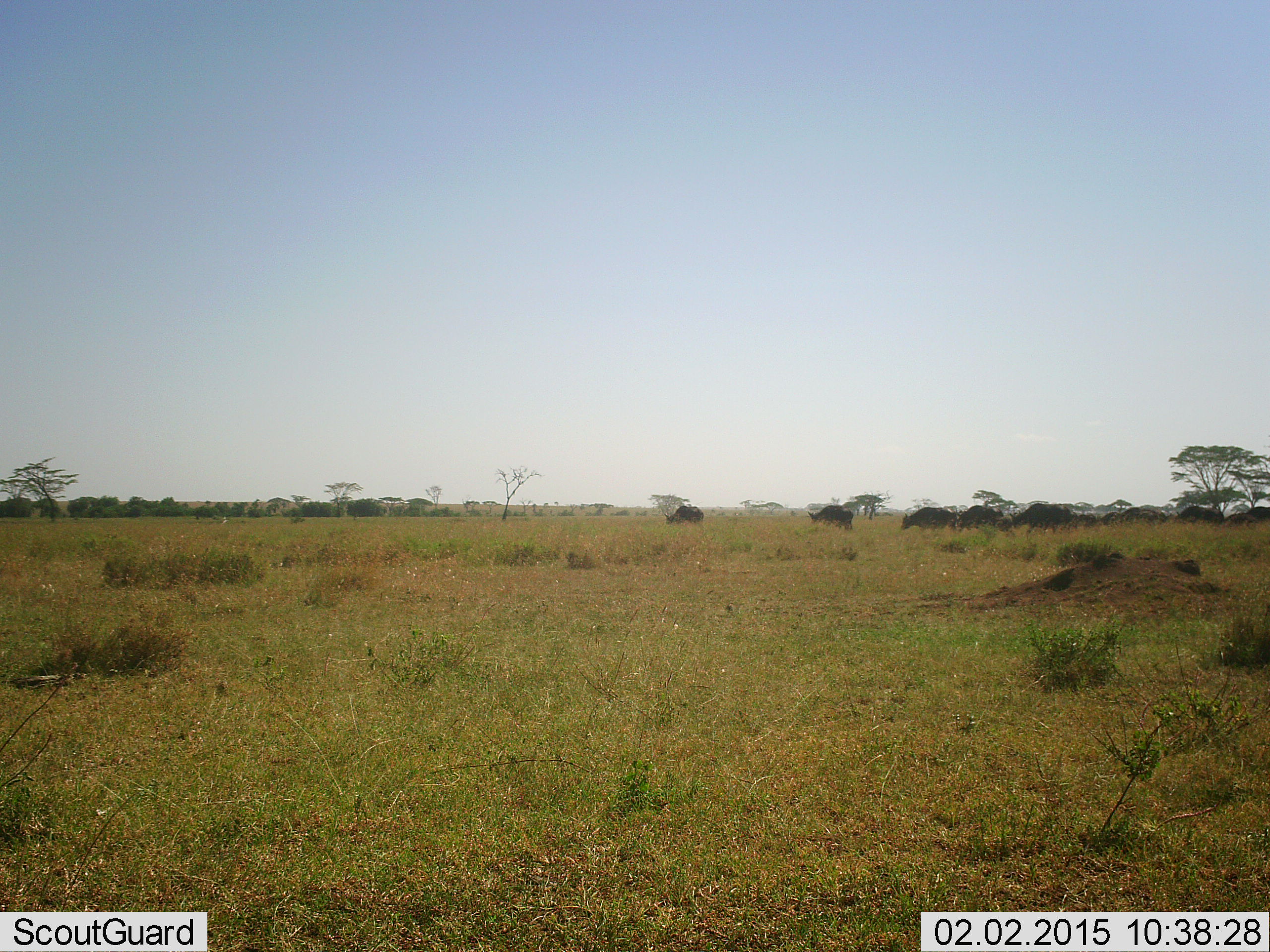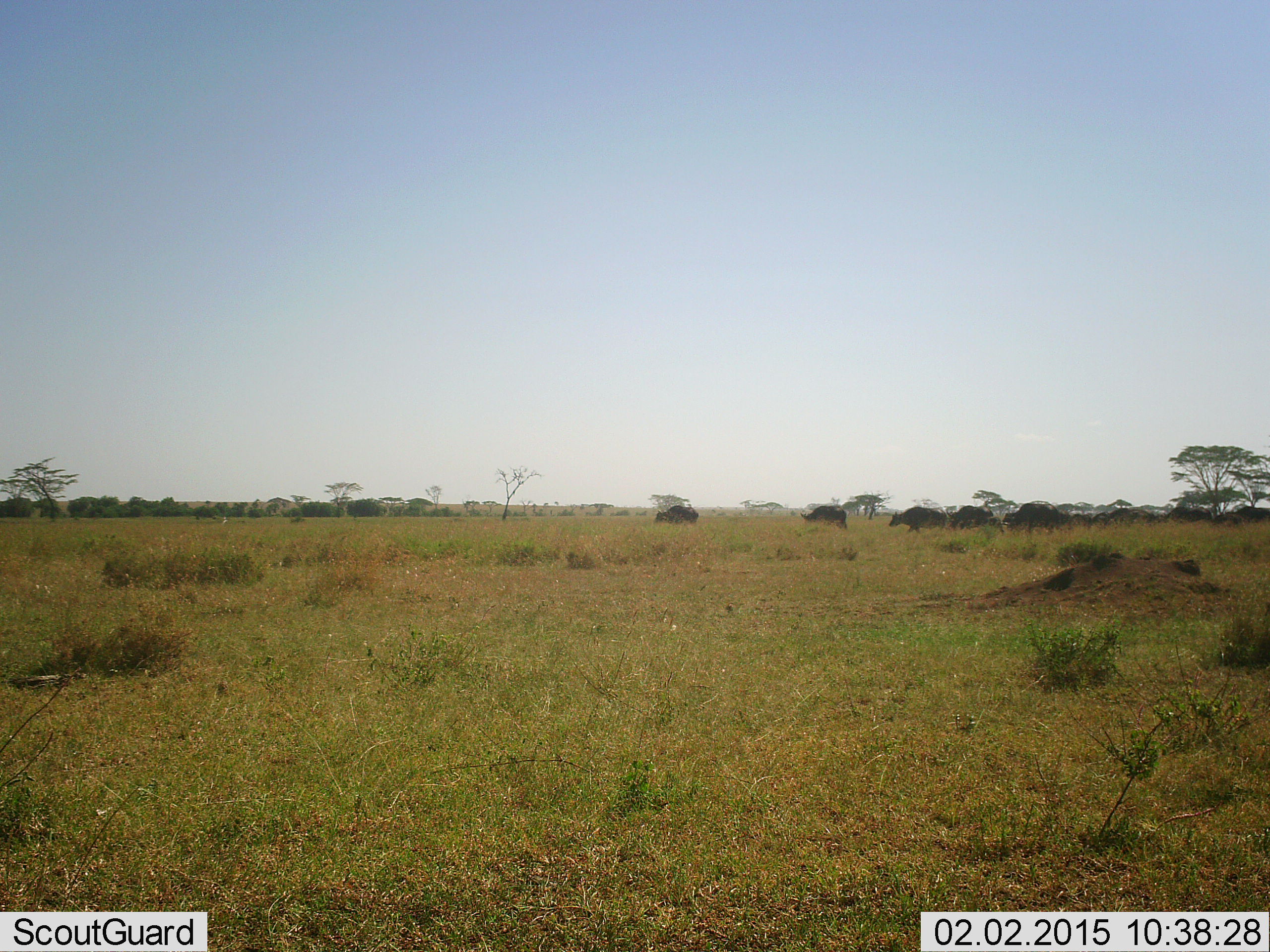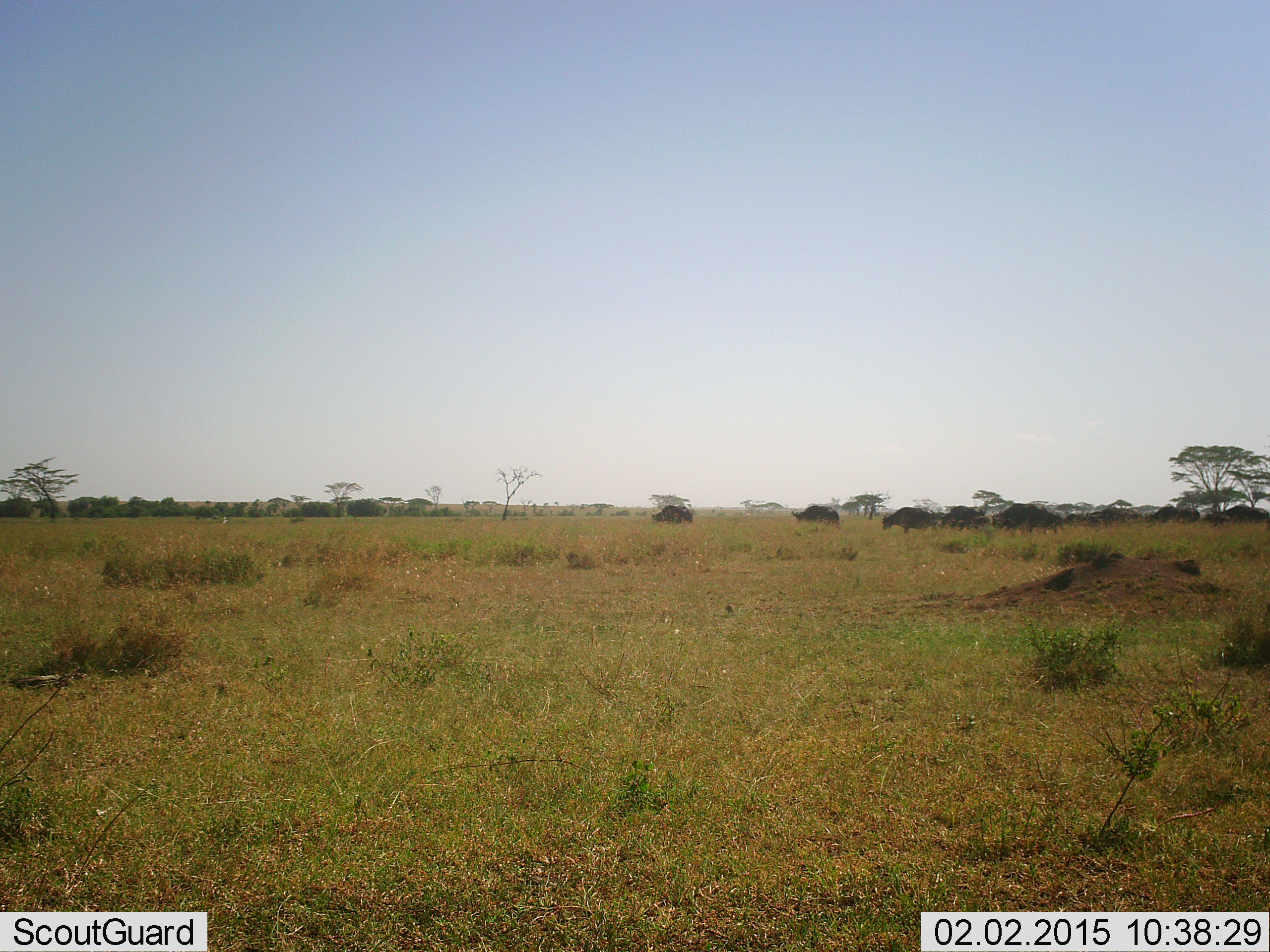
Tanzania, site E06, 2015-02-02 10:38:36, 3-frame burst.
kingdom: Animalia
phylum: Chordata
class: Mammalia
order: Artiodactyla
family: Bovidae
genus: Syncerus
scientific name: Syncerus caffer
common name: cape buffalo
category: buffalo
Buffalo (cape buffalo) (Syncerus caffer), count 10. Behavior (volunteer vote fractions): standing 10%, resting 0%, moving 90%, interacting 0%. Young present (vote fraction): 0%. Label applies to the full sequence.